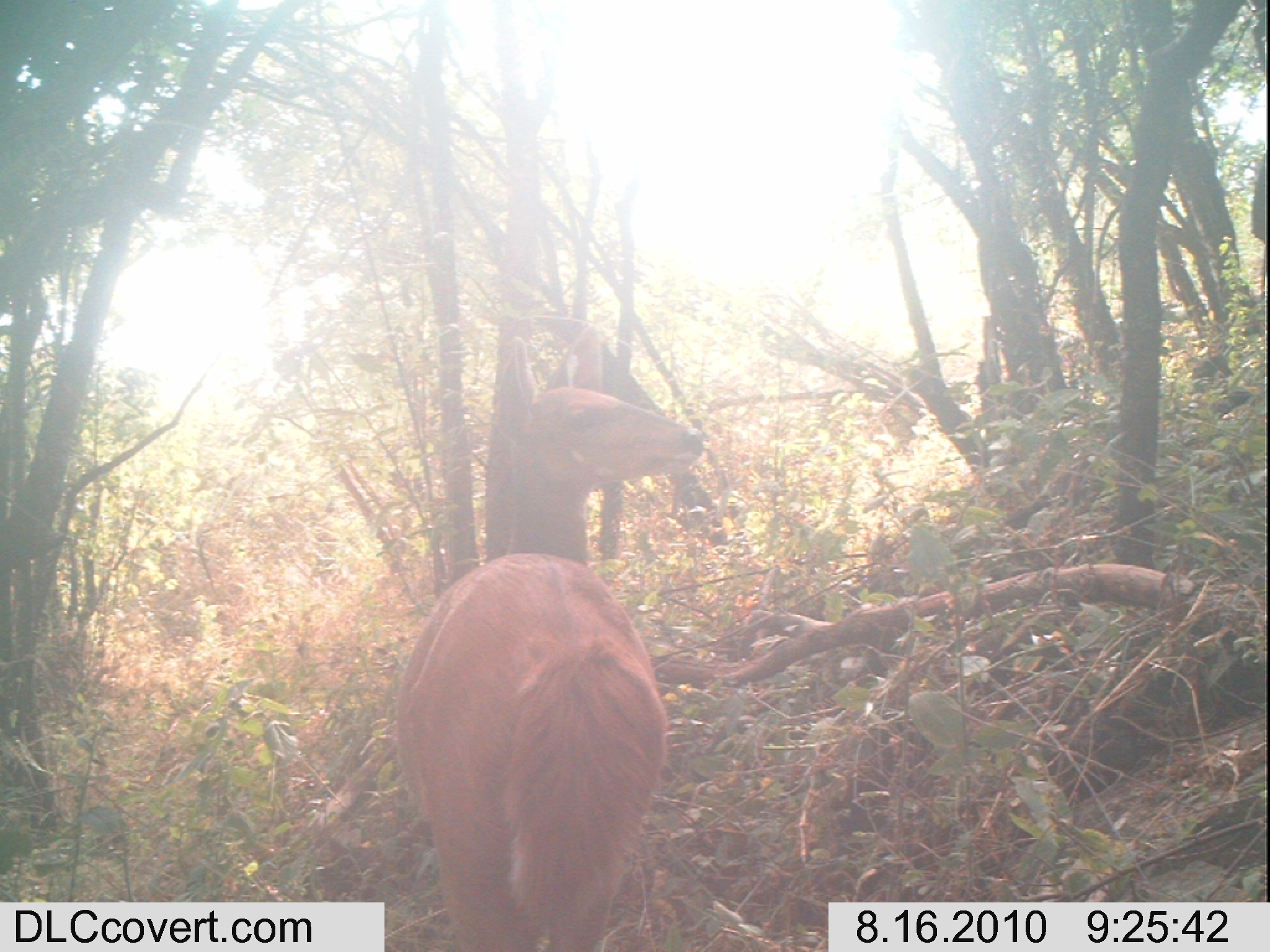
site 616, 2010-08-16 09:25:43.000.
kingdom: Animalia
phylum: Chordata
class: Mammalia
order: Artiodactyla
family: Bovidae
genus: Tragelaphus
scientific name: Tragelaphus scriptus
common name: bushbuck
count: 1